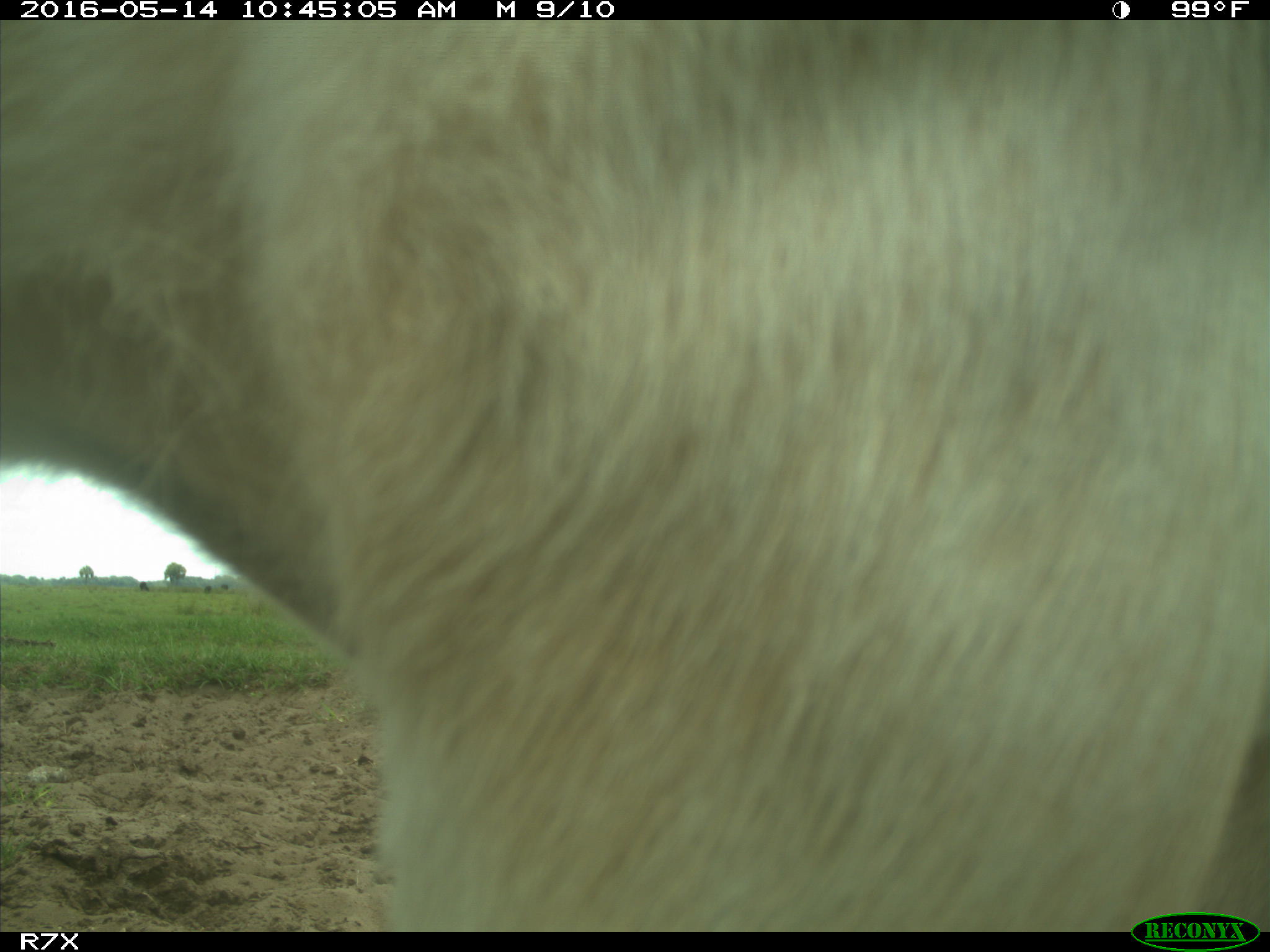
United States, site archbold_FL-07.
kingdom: Animalia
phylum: Chordata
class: Mammalia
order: Artiodactyla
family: Bovidae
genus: Bos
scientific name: Bos taurus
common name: domestic cow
Bos taurus (domestic cow).